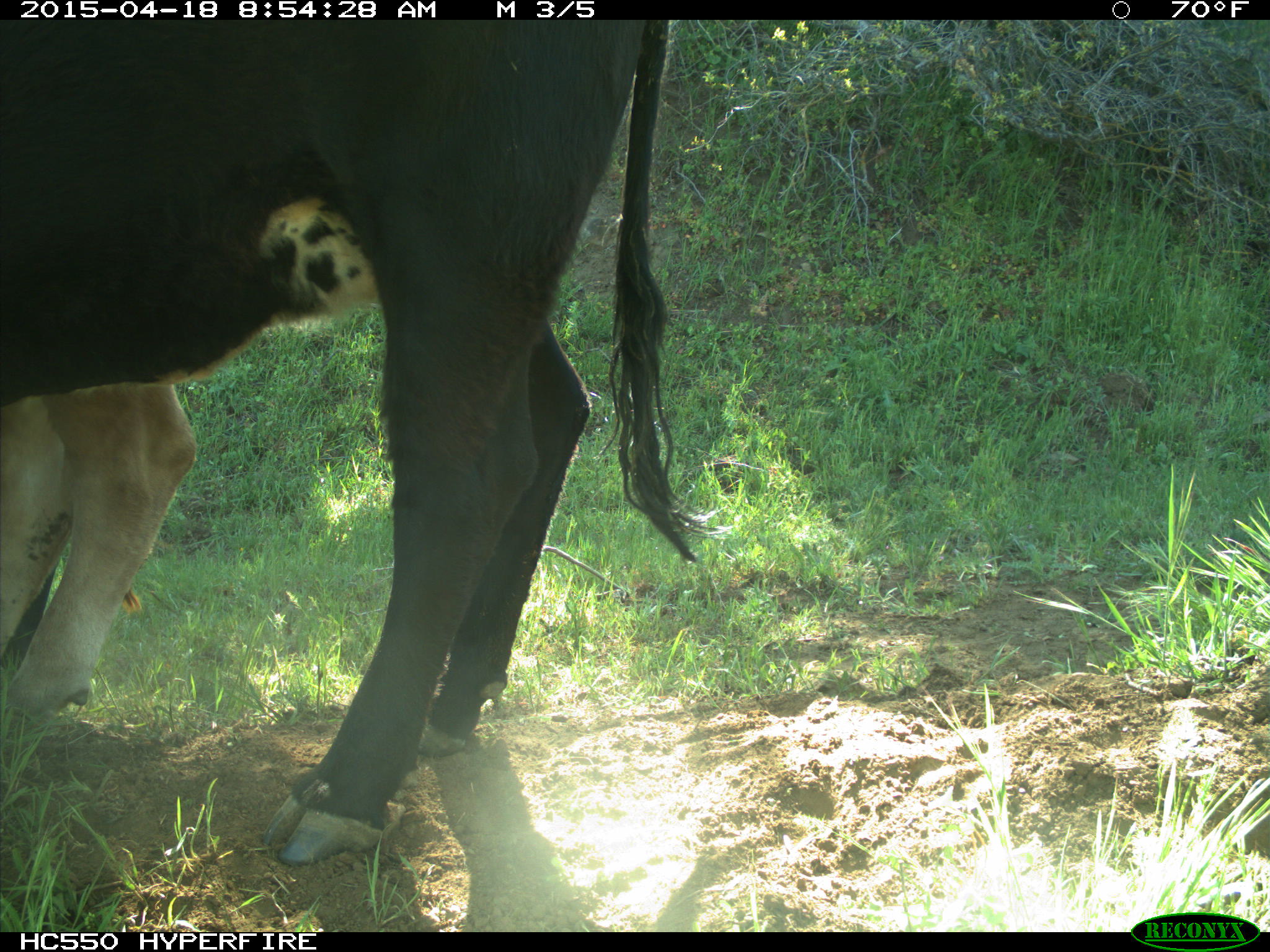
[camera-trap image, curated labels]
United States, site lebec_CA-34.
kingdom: Animalia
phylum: Chordata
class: Mammalia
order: Artiodactyla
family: Bovidae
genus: Bos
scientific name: Bos taurus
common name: domestic cow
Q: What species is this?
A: Bos taurus (domestic cow).